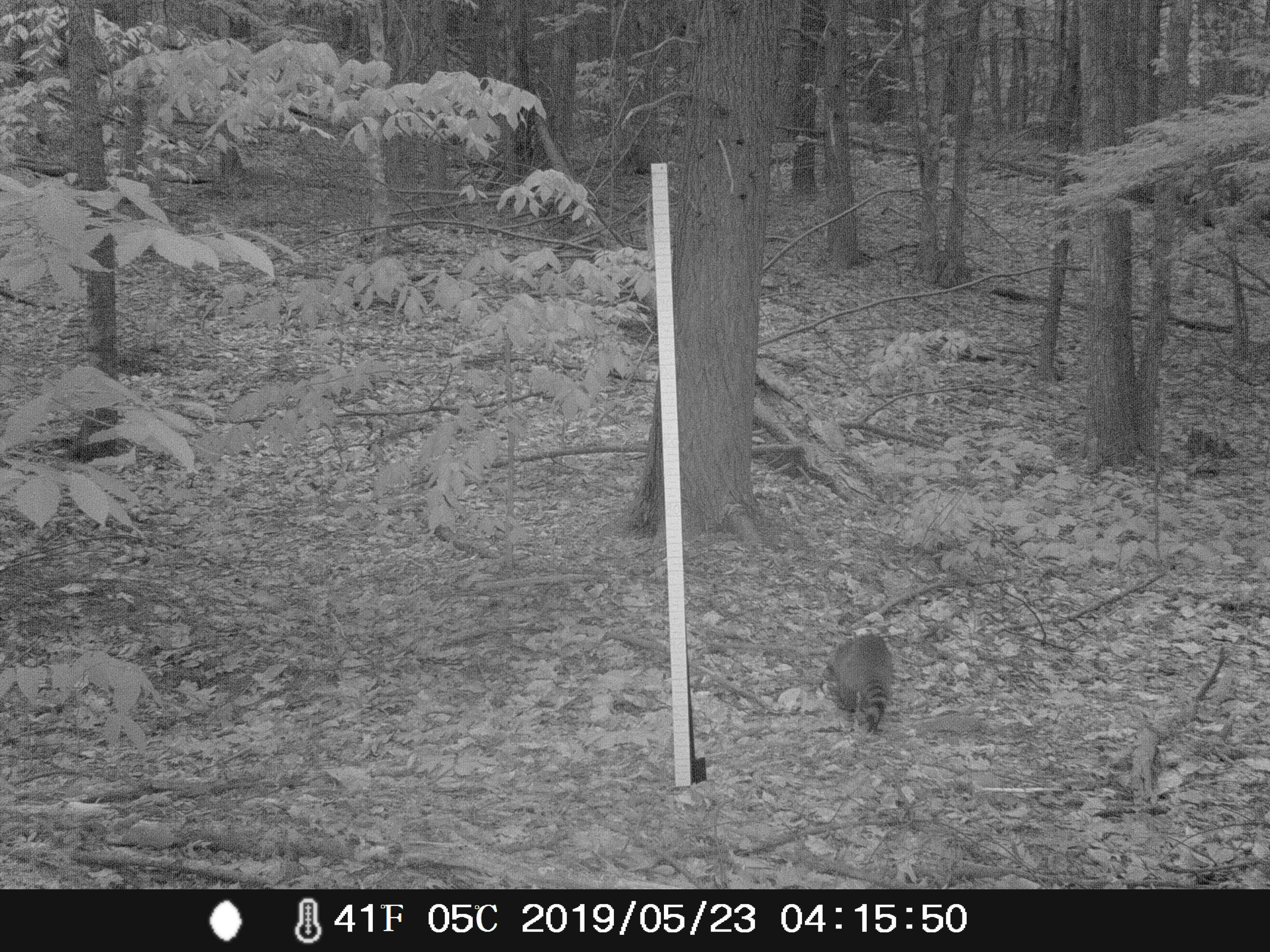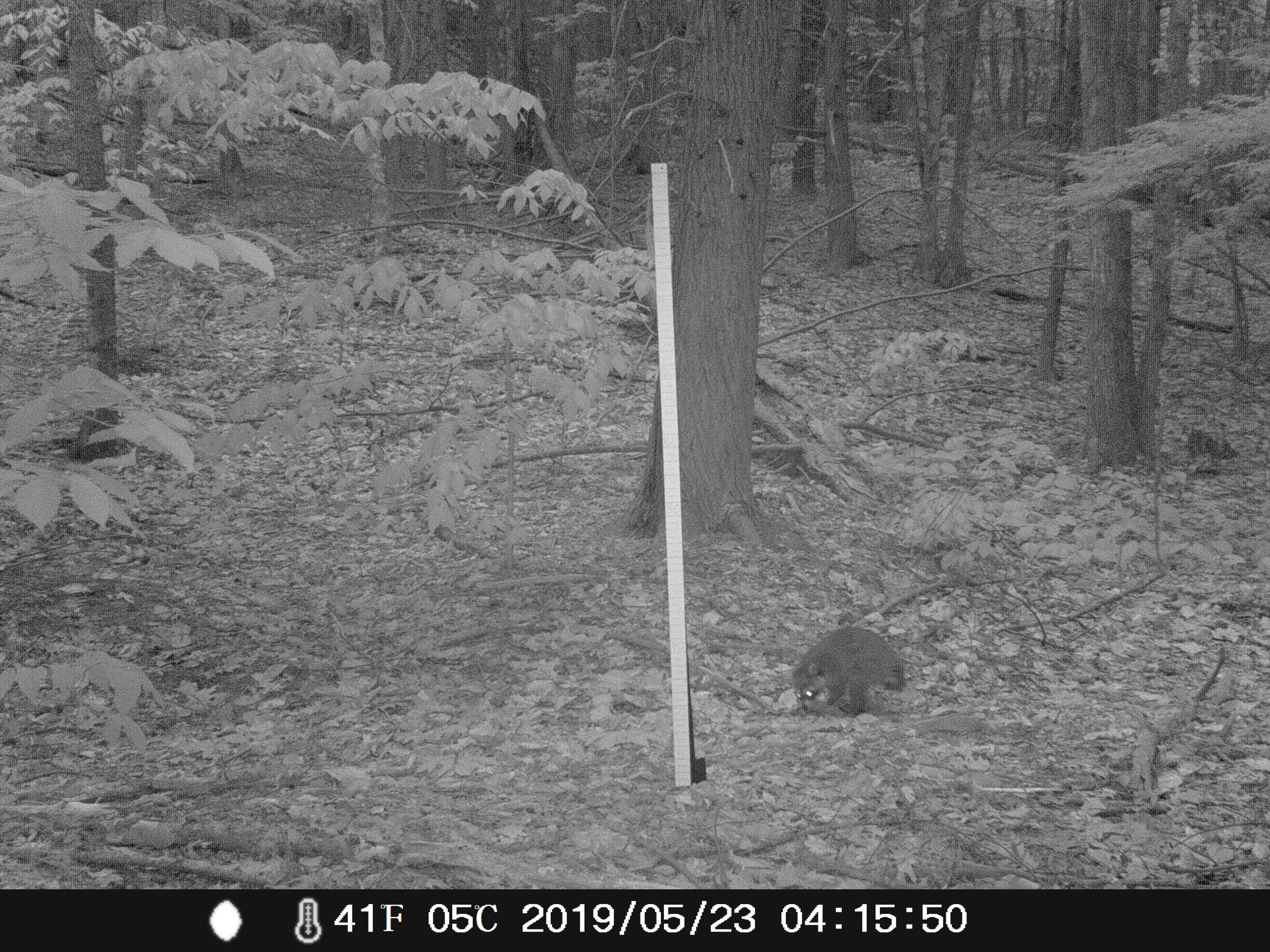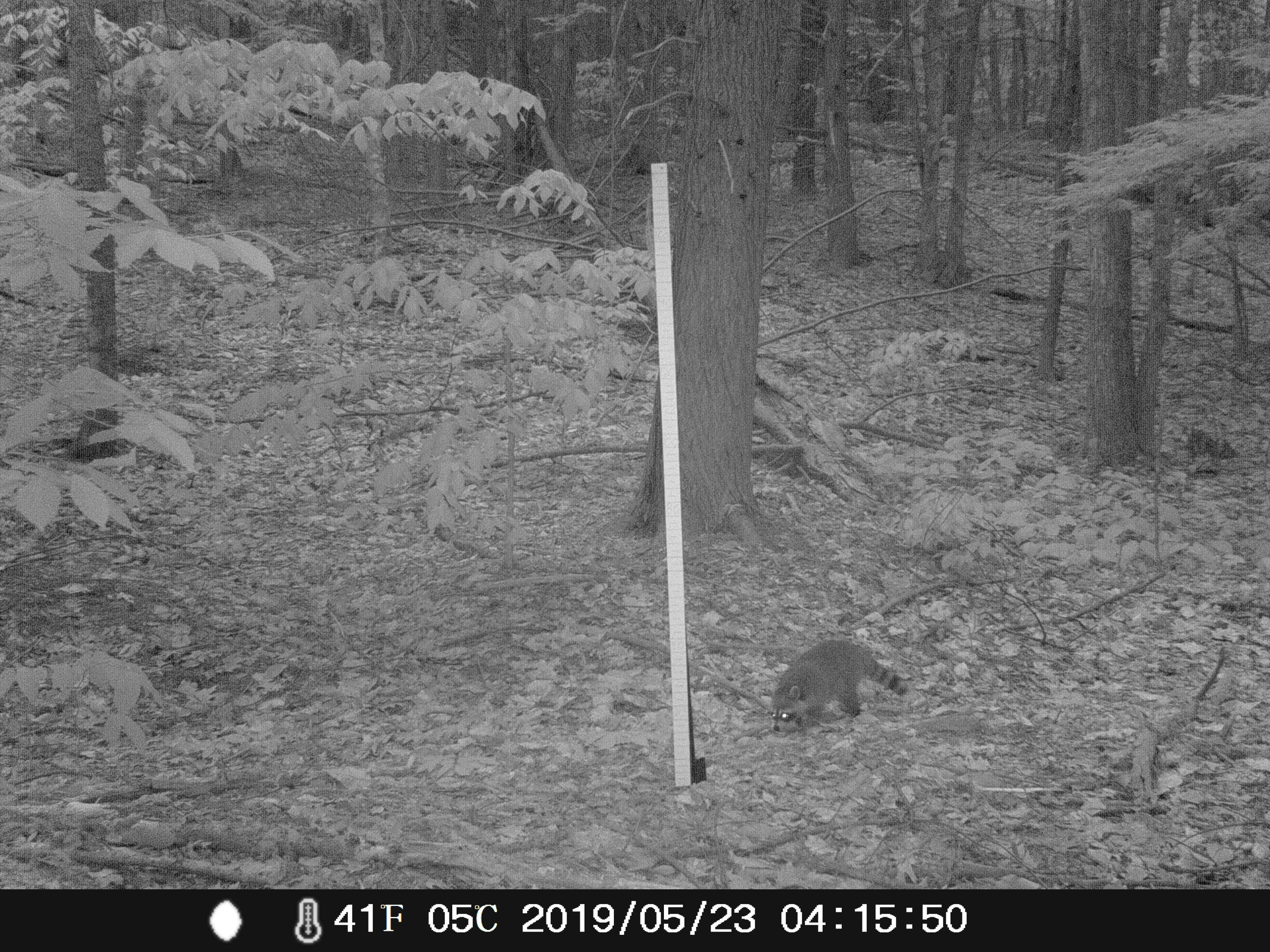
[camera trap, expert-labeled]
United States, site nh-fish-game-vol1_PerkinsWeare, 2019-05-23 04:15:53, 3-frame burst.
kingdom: Animalia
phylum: Chordata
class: Mammalia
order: Carnivora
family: Procyonidae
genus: Procyon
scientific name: Procyon lotor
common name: raccoon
Raccoon (Procyon lotor).